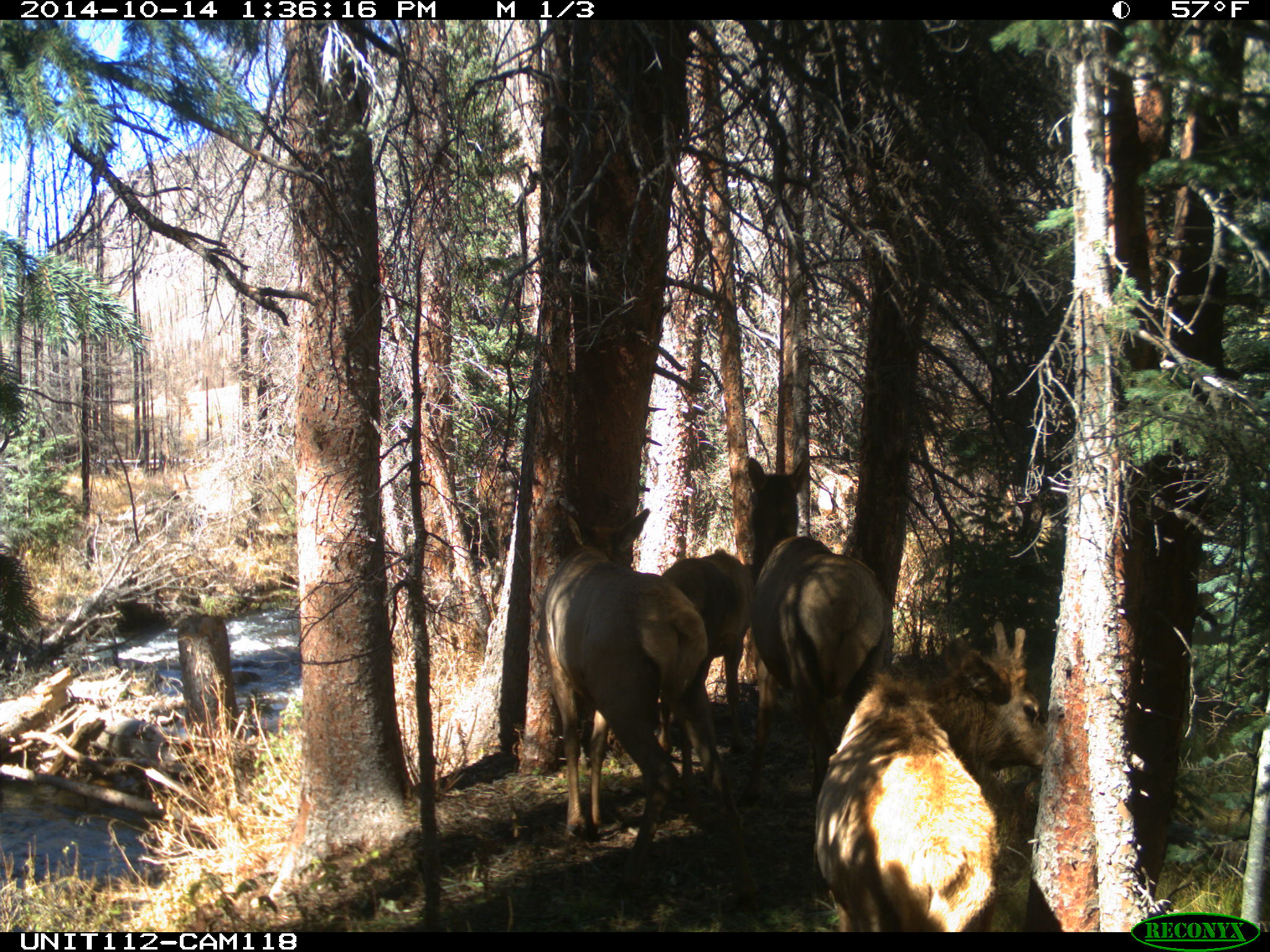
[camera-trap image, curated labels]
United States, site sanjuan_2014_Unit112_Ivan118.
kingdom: Animalia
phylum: Chordata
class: Mammalia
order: Artiodactyla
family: Cervidae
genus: Cervus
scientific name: Cervus elaphus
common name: red deer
Cervus elaphus (red deer).